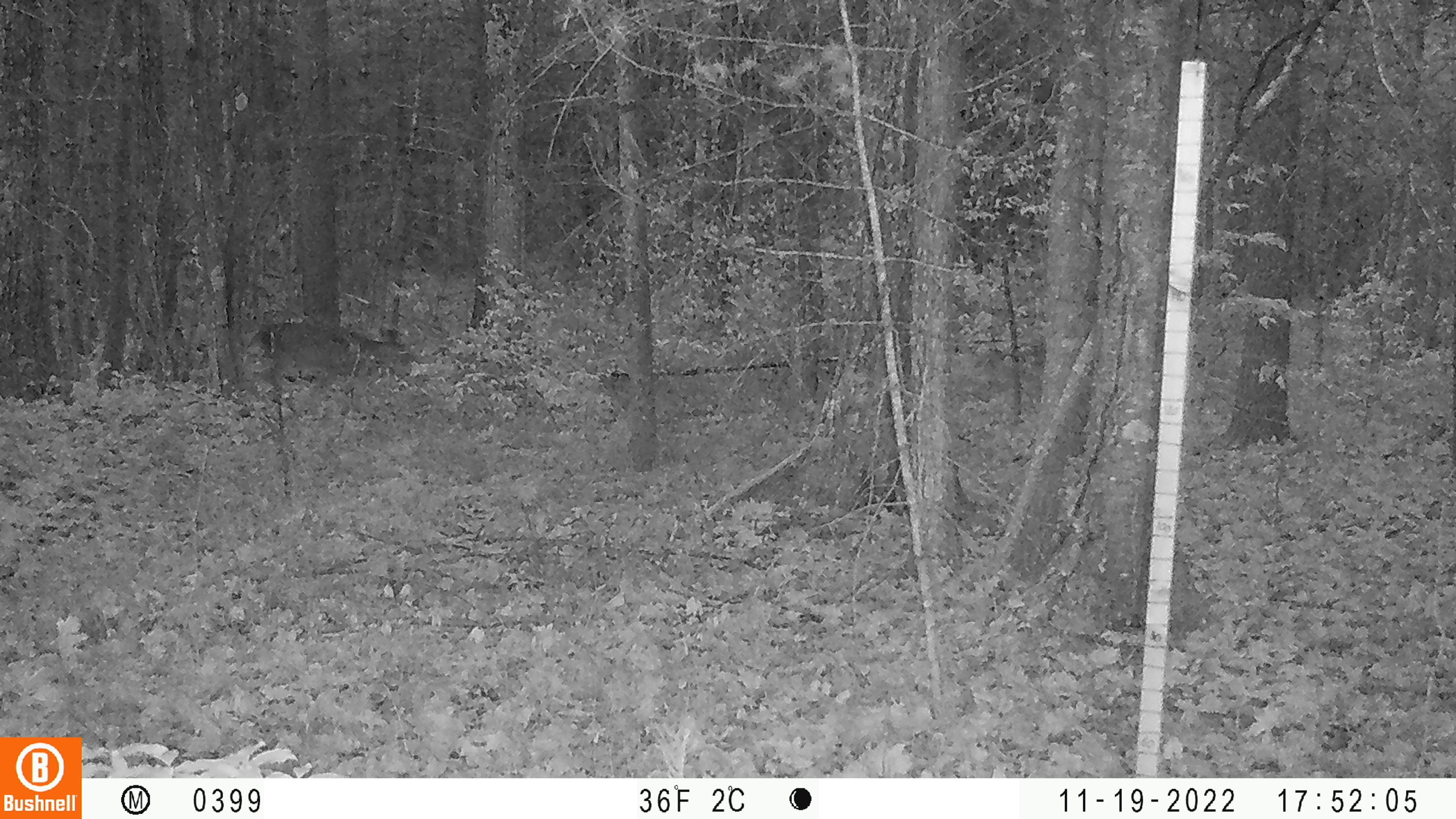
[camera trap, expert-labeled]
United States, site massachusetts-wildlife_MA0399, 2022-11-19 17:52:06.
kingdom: Animalia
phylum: Chordata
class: Mammalia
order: Artiodactyla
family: Cervidae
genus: Odocoileus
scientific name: Odocoileus virginianus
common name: white-tailed deer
White-tailed deer (Odocoileus virginianus).